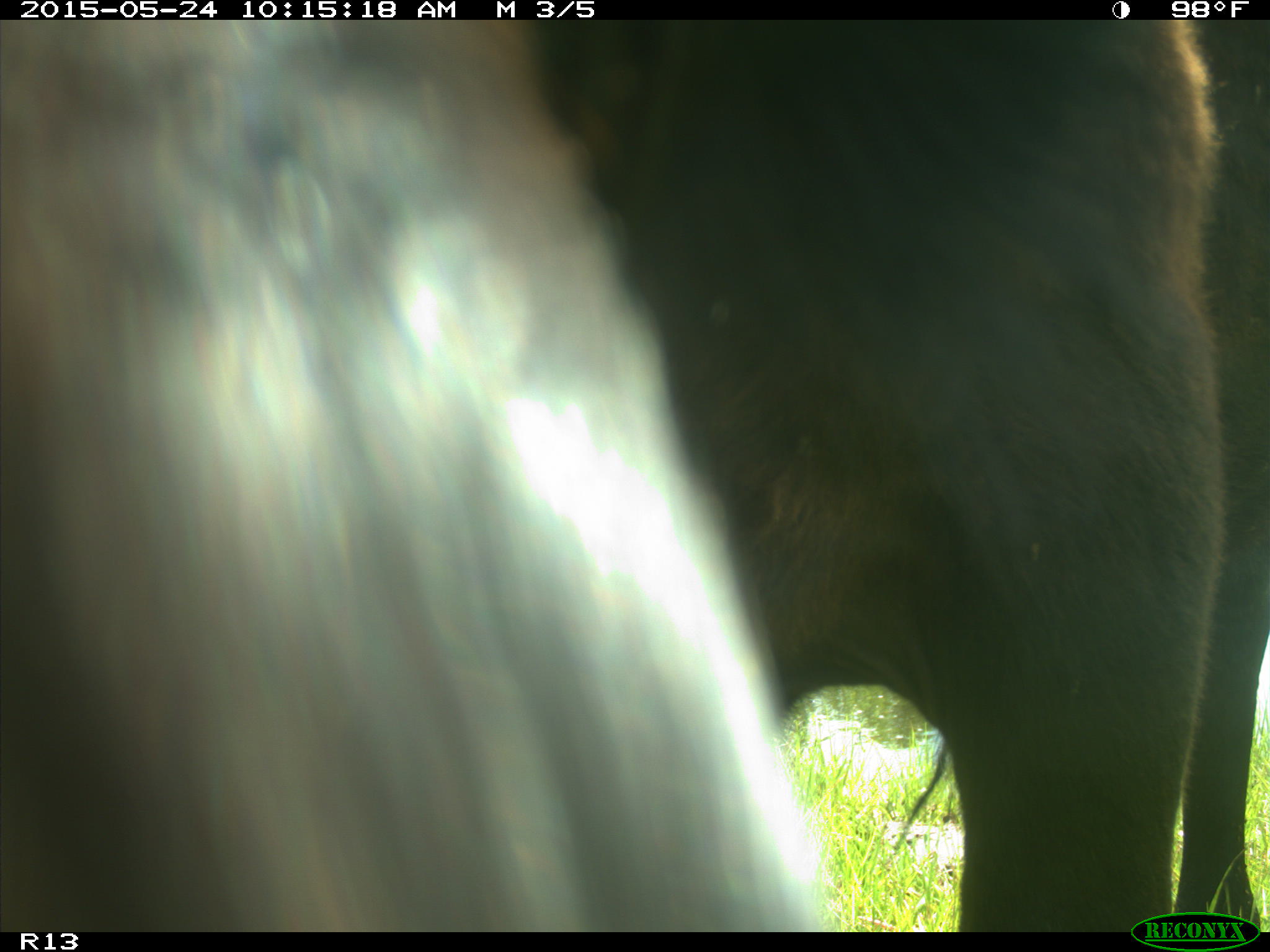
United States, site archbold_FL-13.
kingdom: Animalia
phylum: Chordata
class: Mammalia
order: Artiodactyla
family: Bovidae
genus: Bos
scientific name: Bos taurus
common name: domestic cow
Bos taurus (domestic cow).